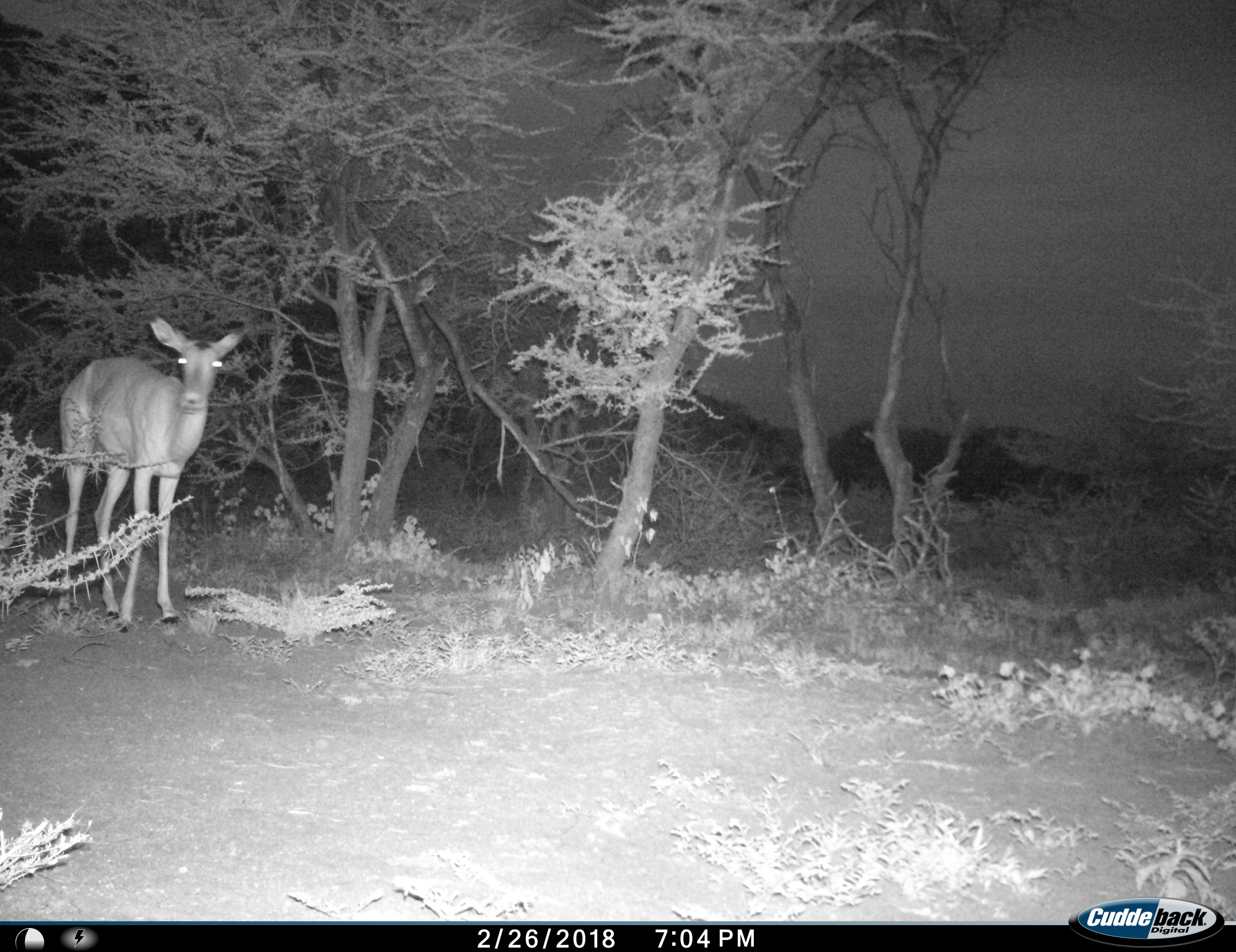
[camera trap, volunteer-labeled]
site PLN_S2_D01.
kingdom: Animalia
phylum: Chordata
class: Mammalia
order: Artiodactyla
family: Bovidae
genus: Aepyceros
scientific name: Aepyceros melampus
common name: impala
Impala (Aepyceros melampus), count 1. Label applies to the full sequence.